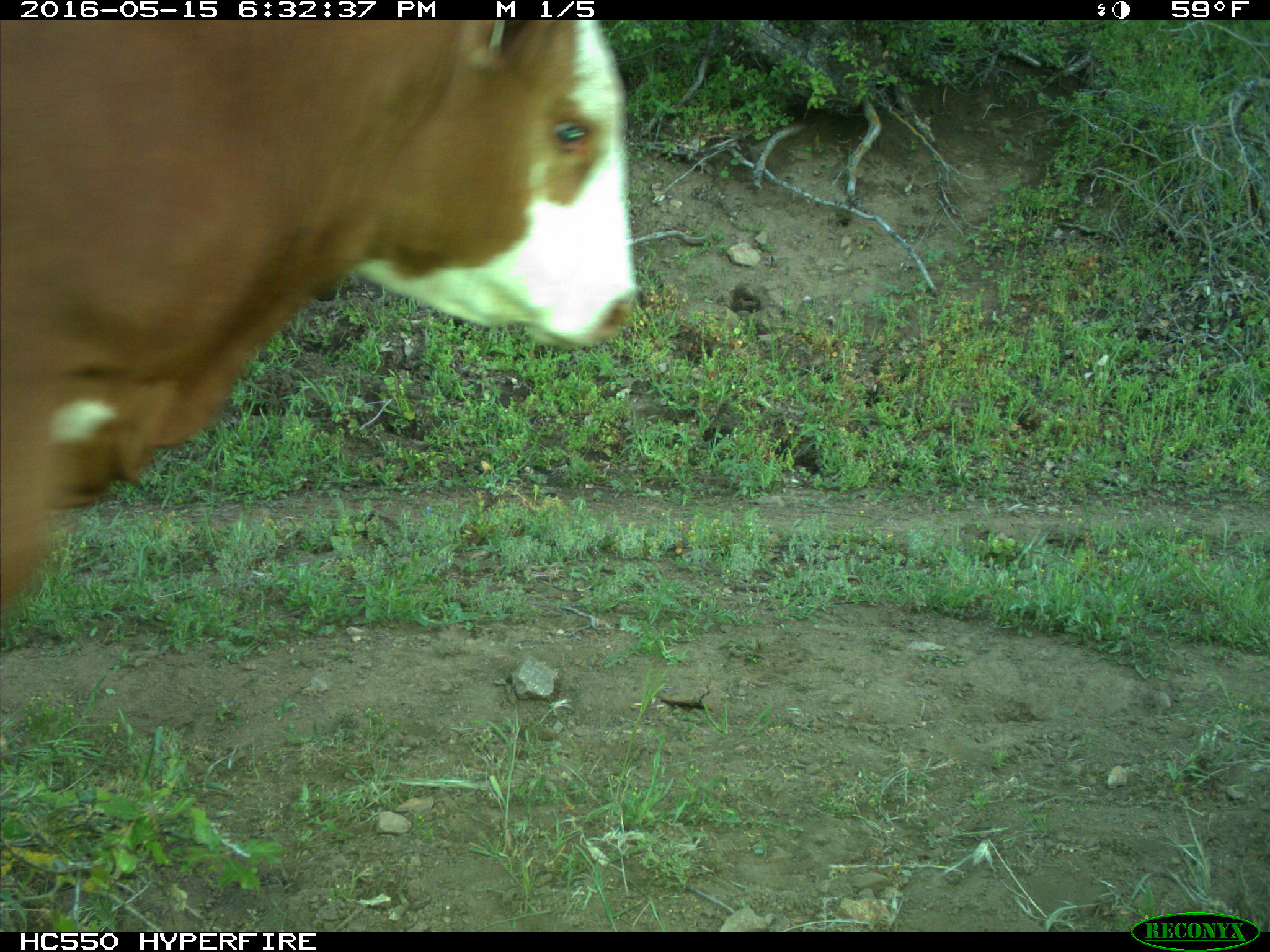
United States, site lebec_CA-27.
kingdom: Animalia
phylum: Chordata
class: Mammalia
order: Artiodactyla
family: Bovidae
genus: Bos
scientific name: Bos taurus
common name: domestic cow